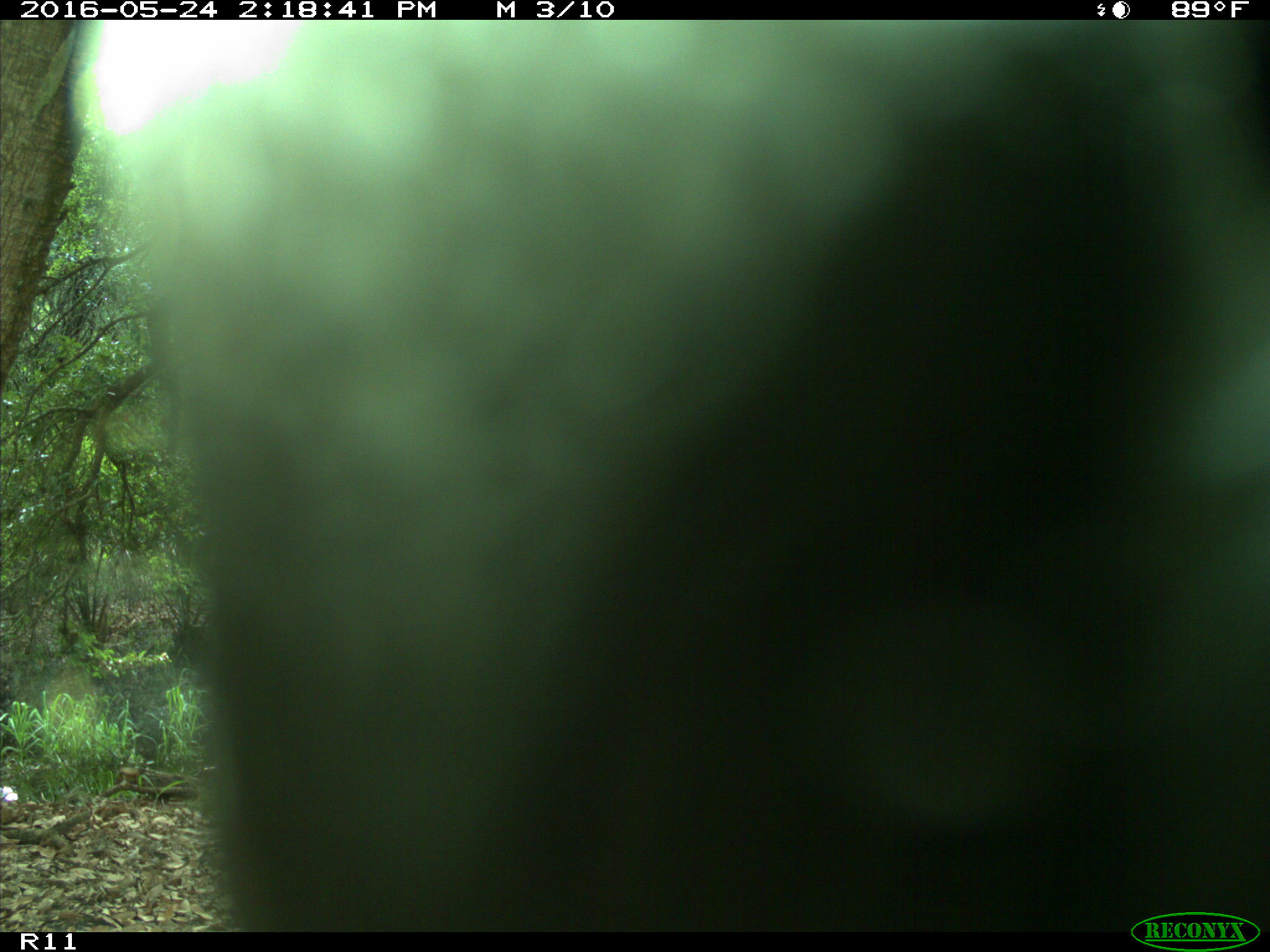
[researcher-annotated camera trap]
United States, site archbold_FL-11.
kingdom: Animalia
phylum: Chordata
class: Mammalia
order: Artiodactyla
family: Bovidae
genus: Bos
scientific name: Bos taurus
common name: domestic cow